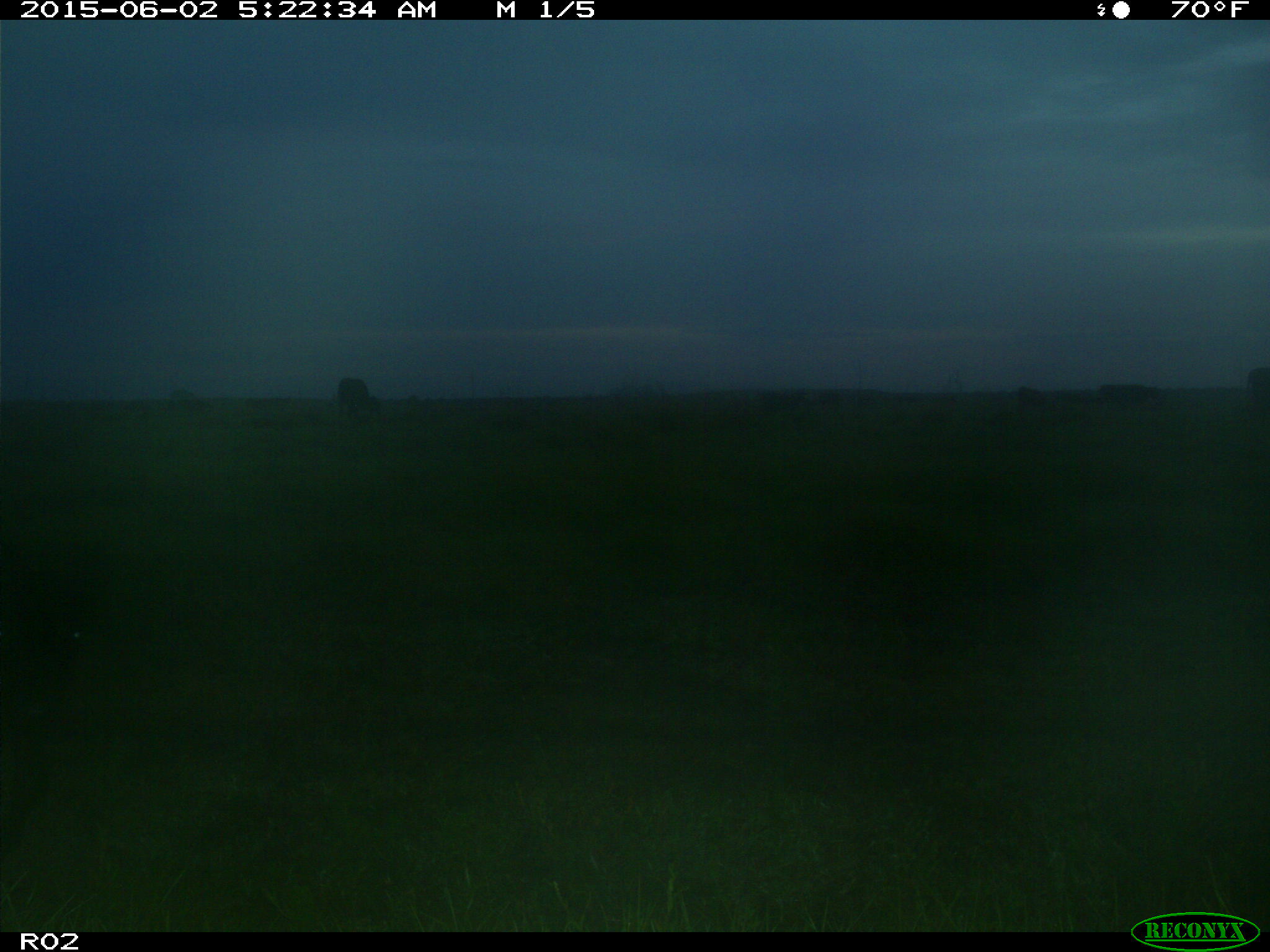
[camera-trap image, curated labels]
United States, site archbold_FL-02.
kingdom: Animalia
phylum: Chordata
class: Mammalia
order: Artiodactyla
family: Bovidae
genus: Bos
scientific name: Bos taurus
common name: domestic cow